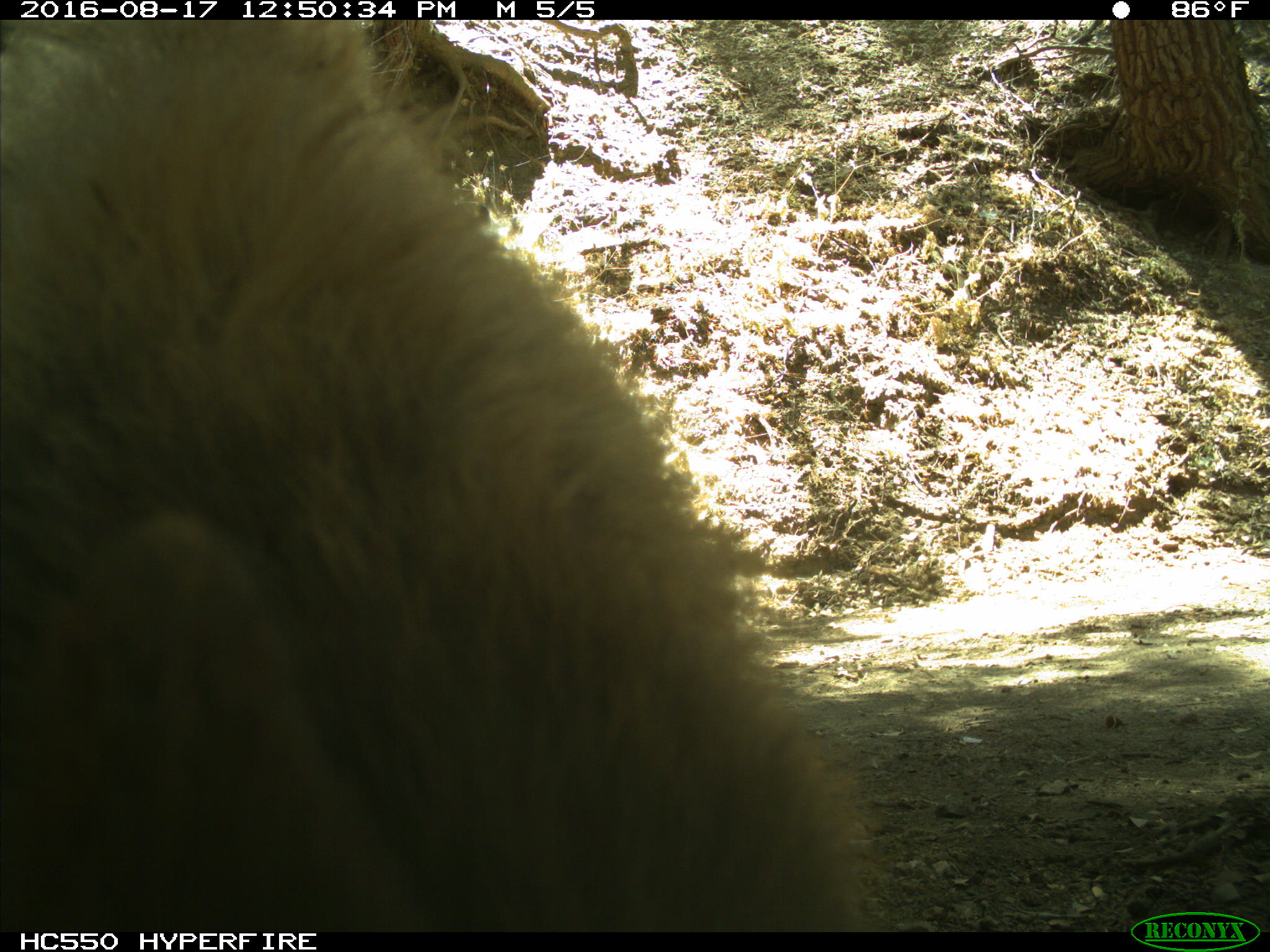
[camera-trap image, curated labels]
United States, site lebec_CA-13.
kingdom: Animalia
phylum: Chordata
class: Mammalia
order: Carnivora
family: Ursidae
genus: Ursus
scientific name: Ursus americanus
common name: american black bear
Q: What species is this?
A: Ursus americanus (american black bear).